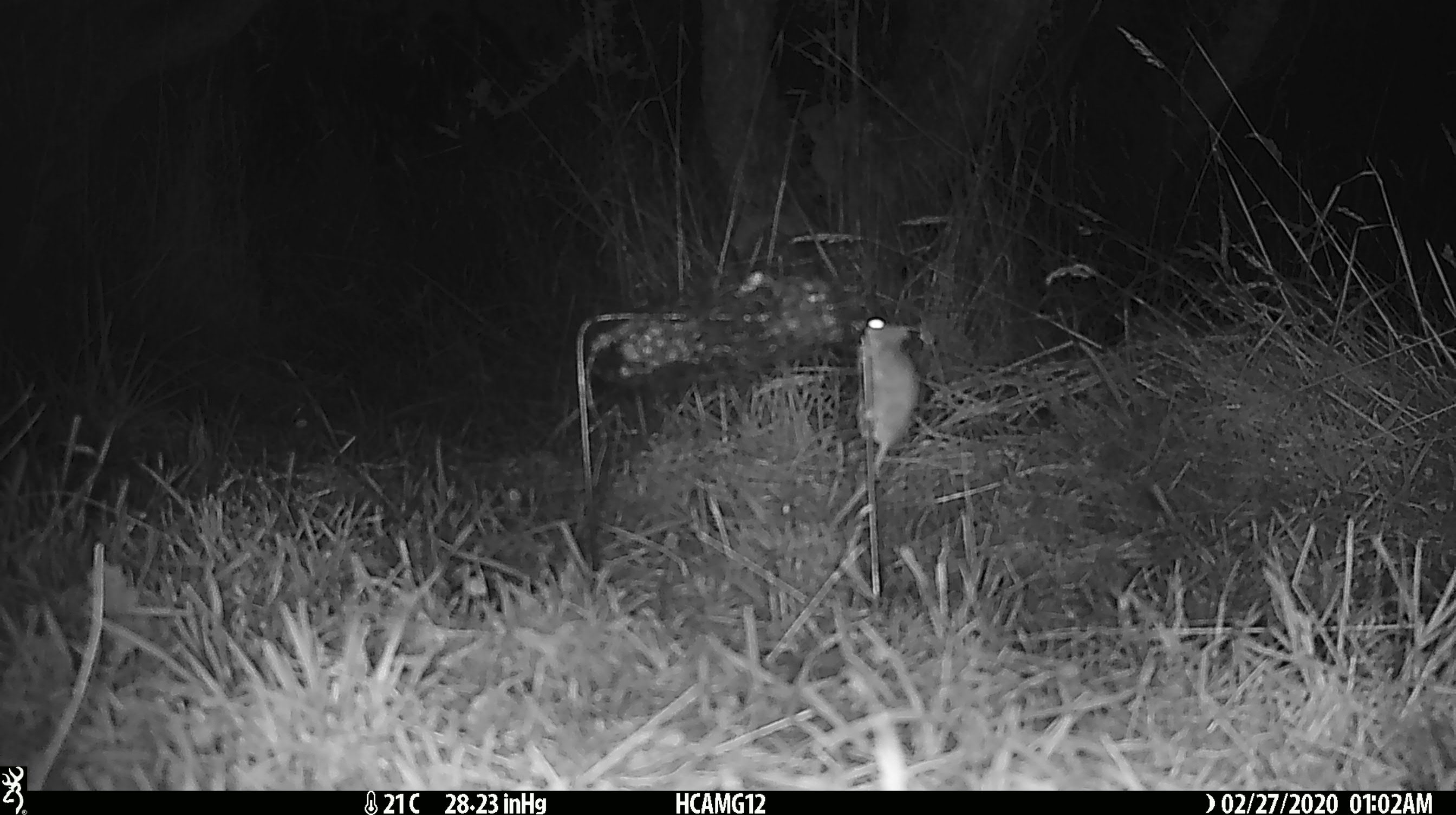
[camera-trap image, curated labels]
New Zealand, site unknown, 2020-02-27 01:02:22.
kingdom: Animalia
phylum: Chordata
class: Mammalia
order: Rodentia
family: Muridae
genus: Mus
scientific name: Mus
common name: mouse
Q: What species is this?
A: Mouse (Mus).